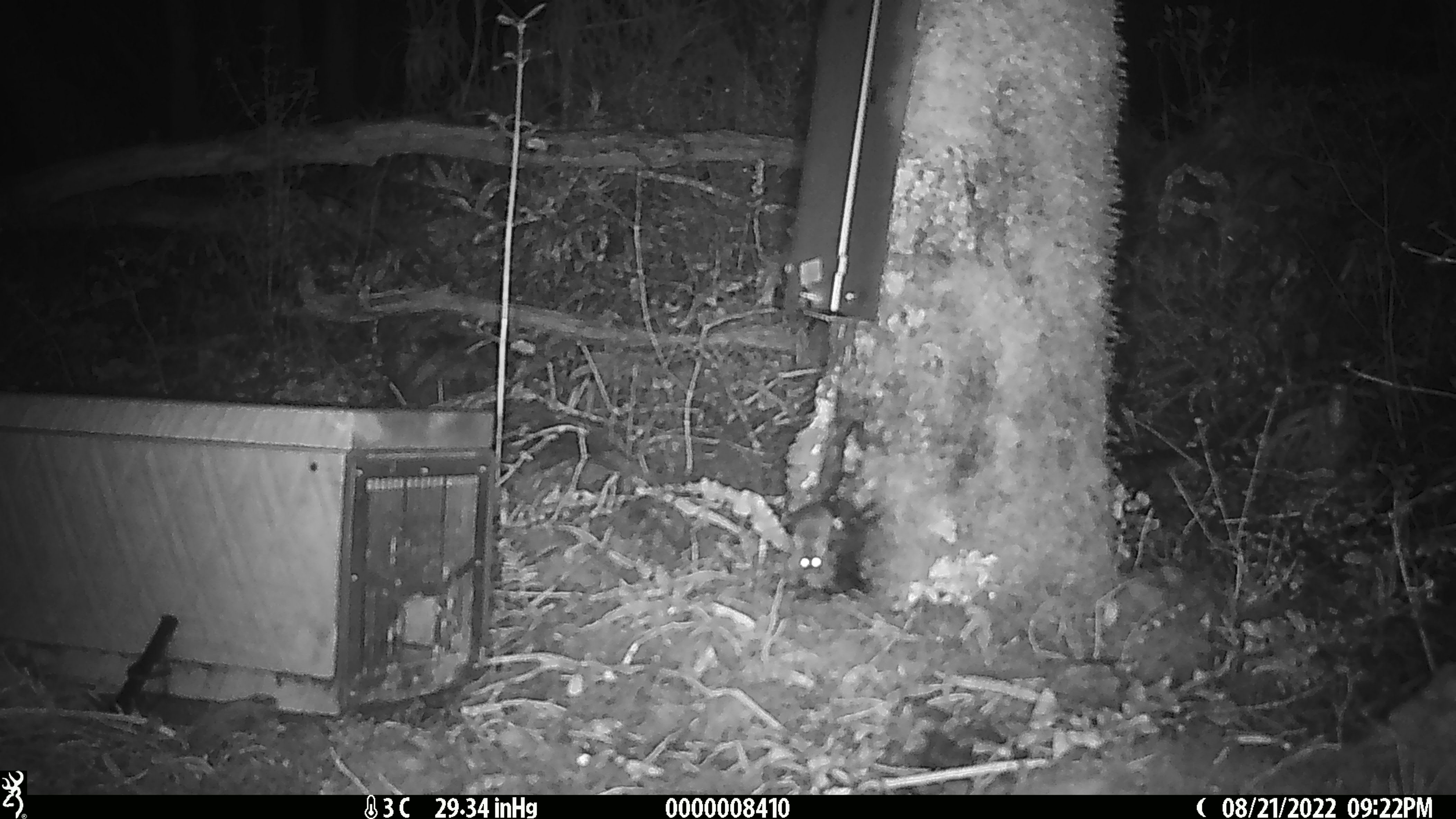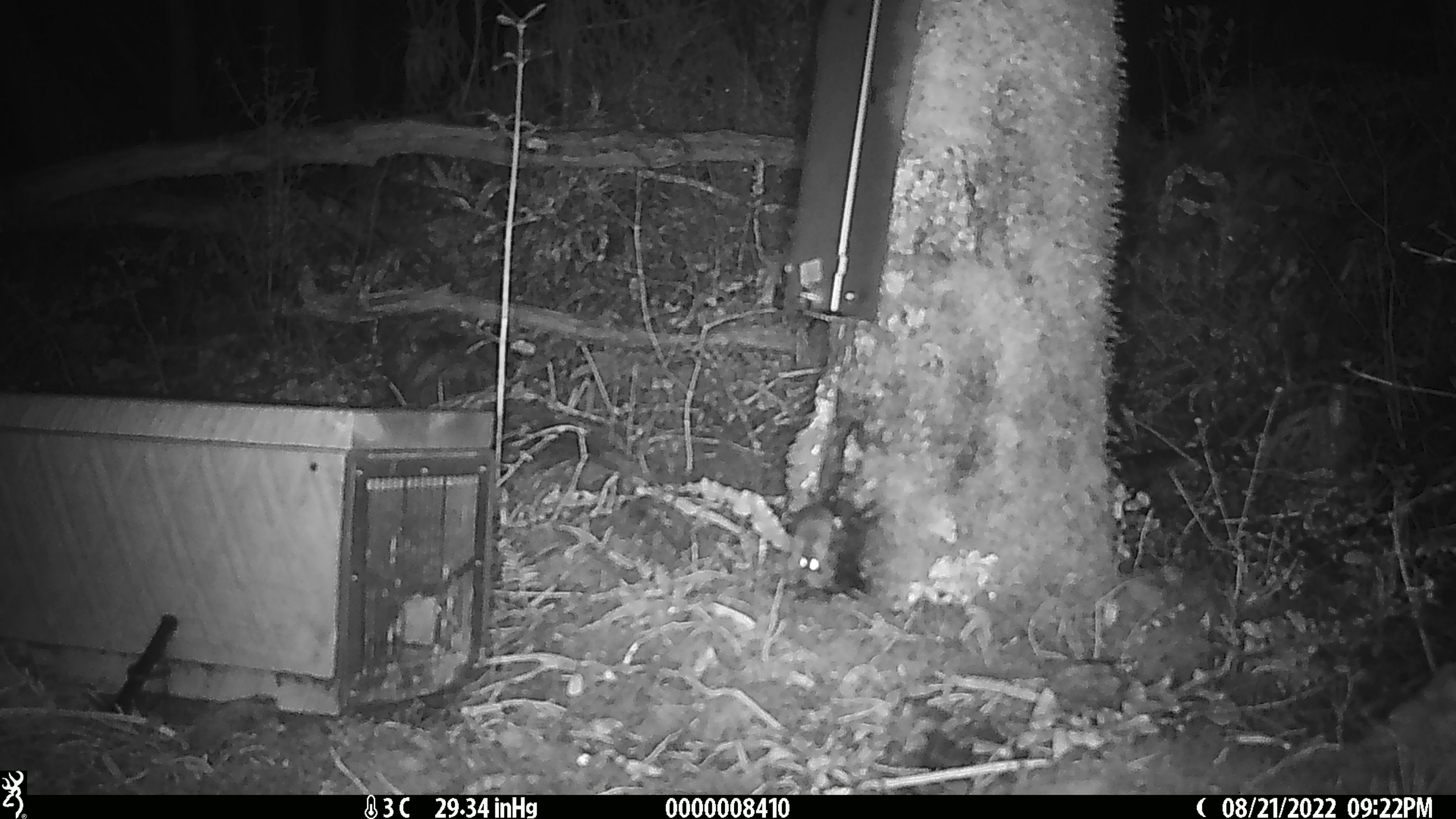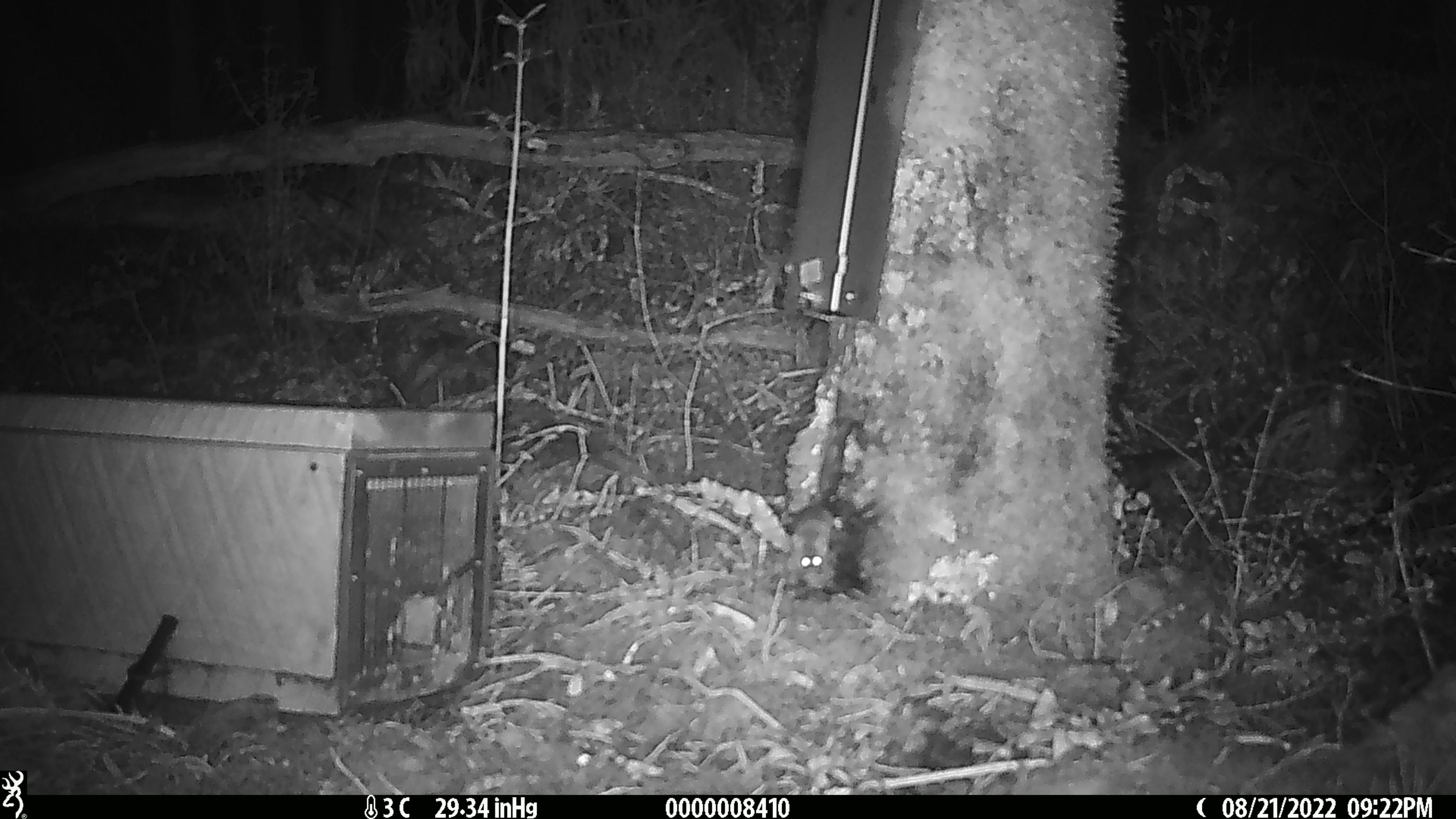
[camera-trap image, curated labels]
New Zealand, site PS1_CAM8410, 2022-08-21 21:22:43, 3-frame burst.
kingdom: Animalia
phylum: Chordata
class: Mammalia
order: Rodentia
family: Muridae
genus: Mus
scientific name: Mus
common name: mouse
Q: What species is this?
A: Mouse (Mus).